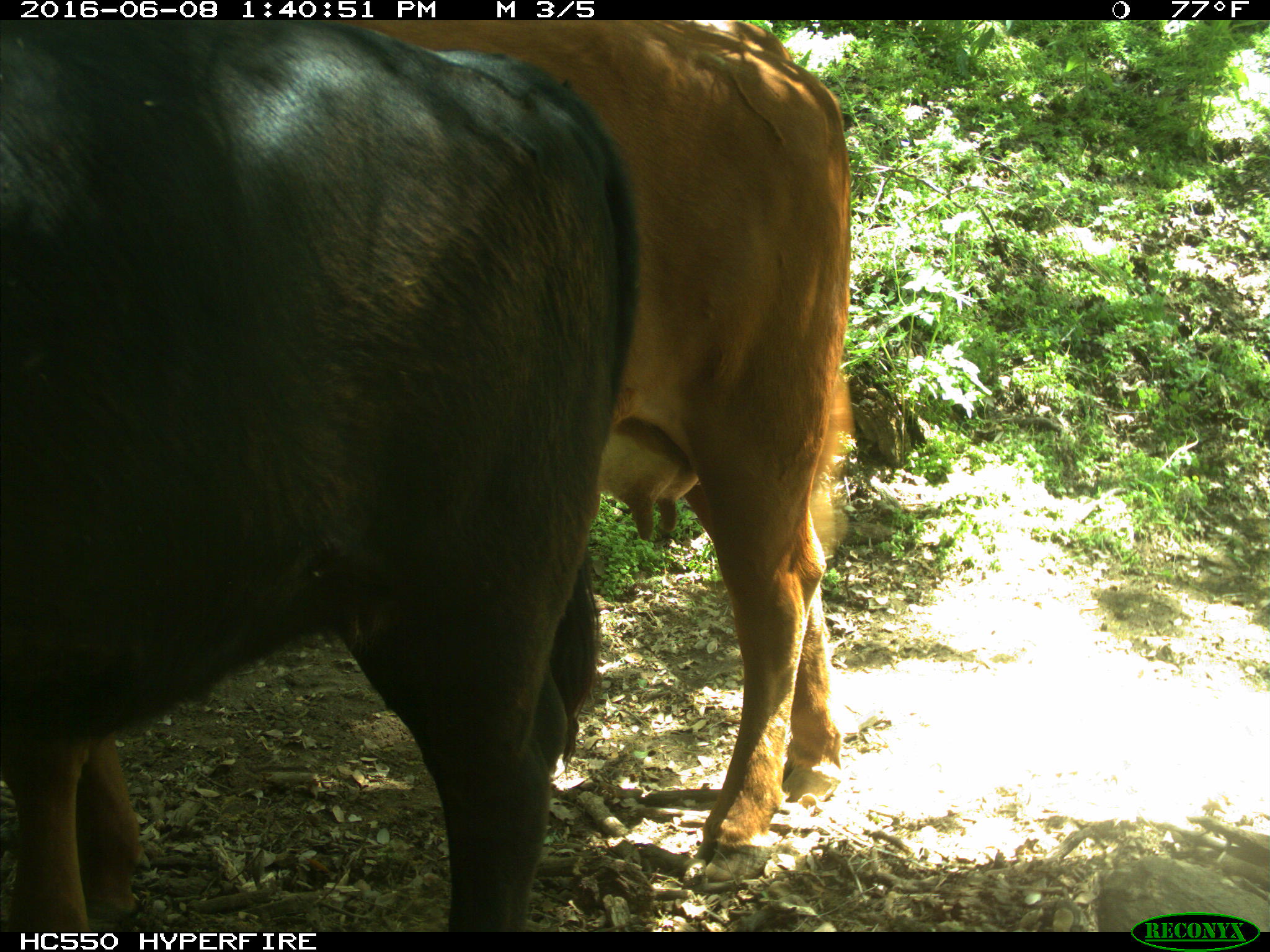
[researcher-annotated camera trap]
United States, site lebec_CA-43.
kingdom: Animalia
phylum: Chordata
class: Mammalia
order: Artiodactyla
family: Bovidae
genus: Bos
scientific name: Bos taurus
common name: domestic cow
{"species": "Bos taurus (domestic cow)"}